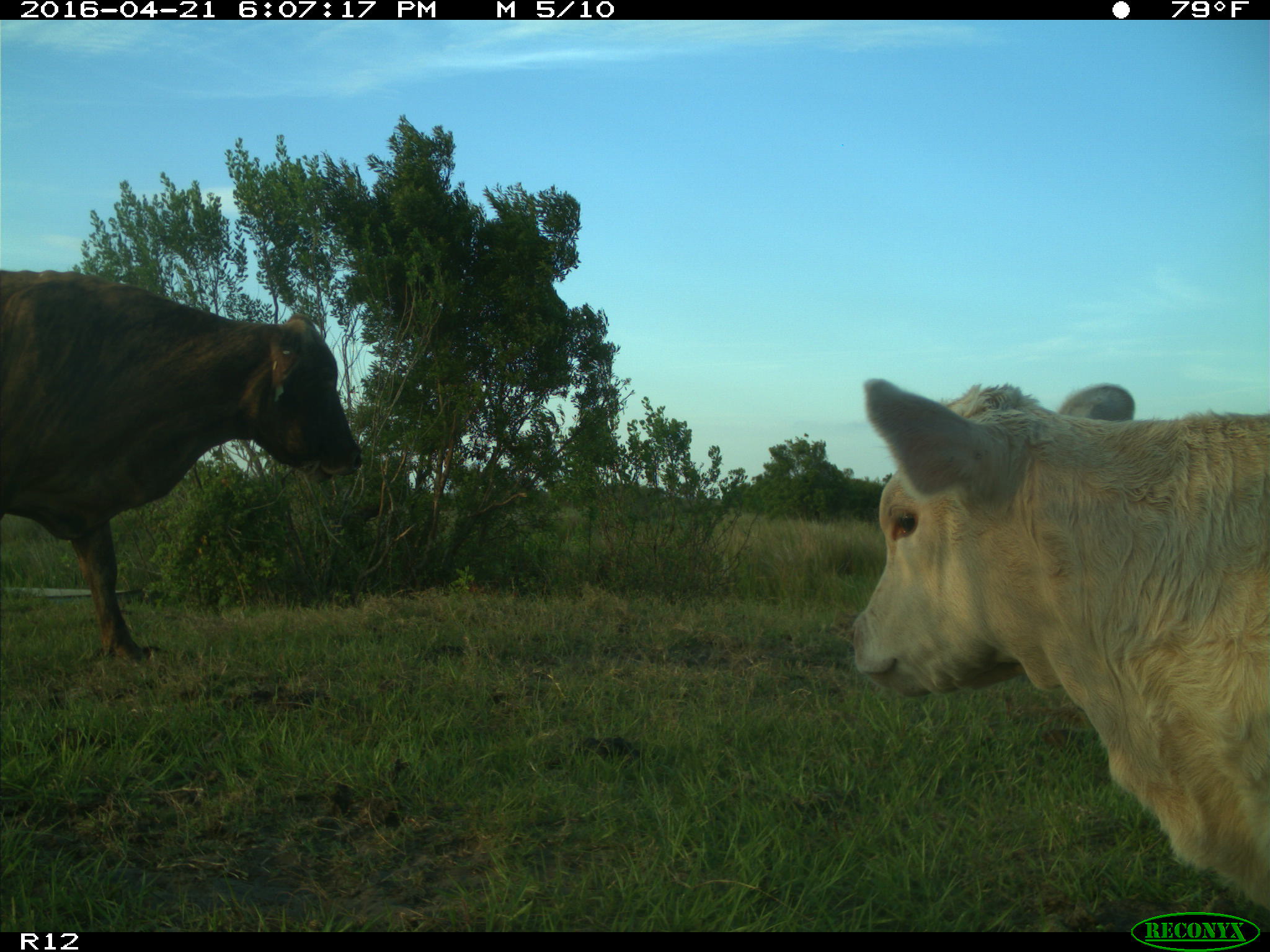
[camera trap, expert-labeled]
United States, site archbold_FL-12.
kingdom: Animalia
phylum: Chordata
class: Mammalia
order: Artiodactyla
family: Bovidae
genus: Bos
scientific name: Bos taurus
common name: domestic cow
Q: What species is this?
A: Bos taurus (domestic cow).